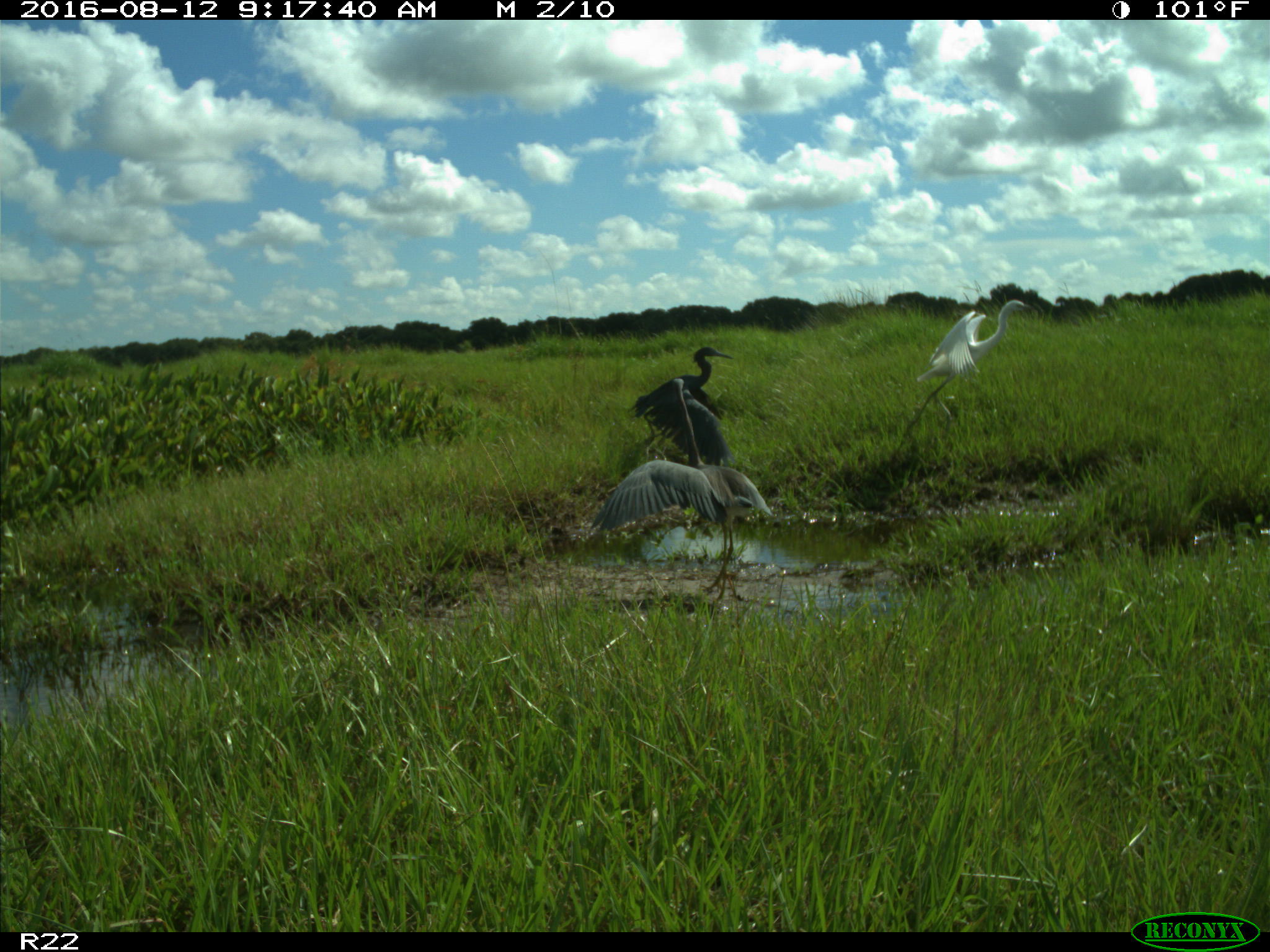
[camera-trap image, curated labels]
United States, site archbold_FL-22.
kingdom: Animalia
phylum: Chordata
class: Aves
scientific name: Aves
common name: birds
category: unidentified bird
Unidentified bird (birds) (Aves).